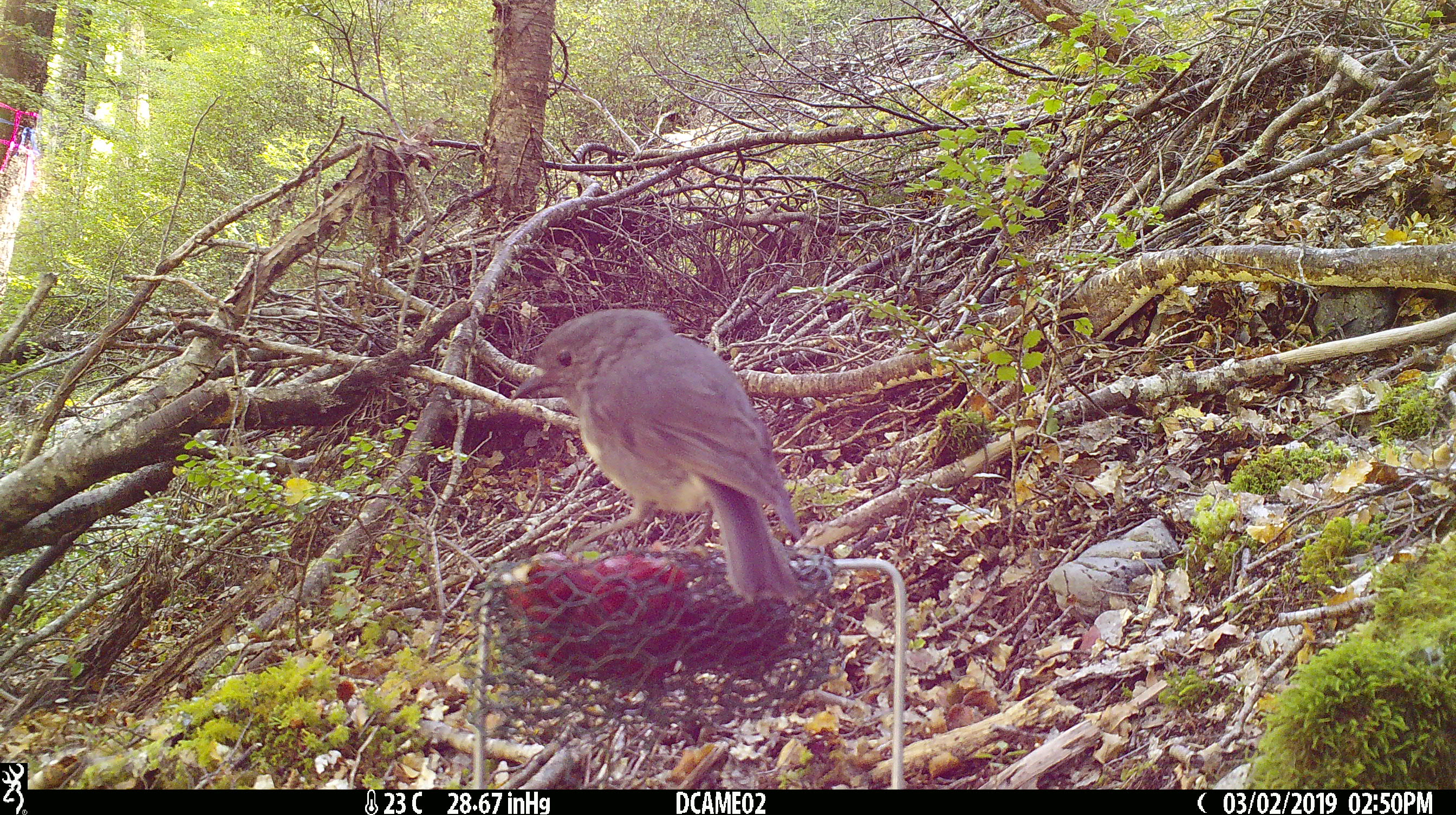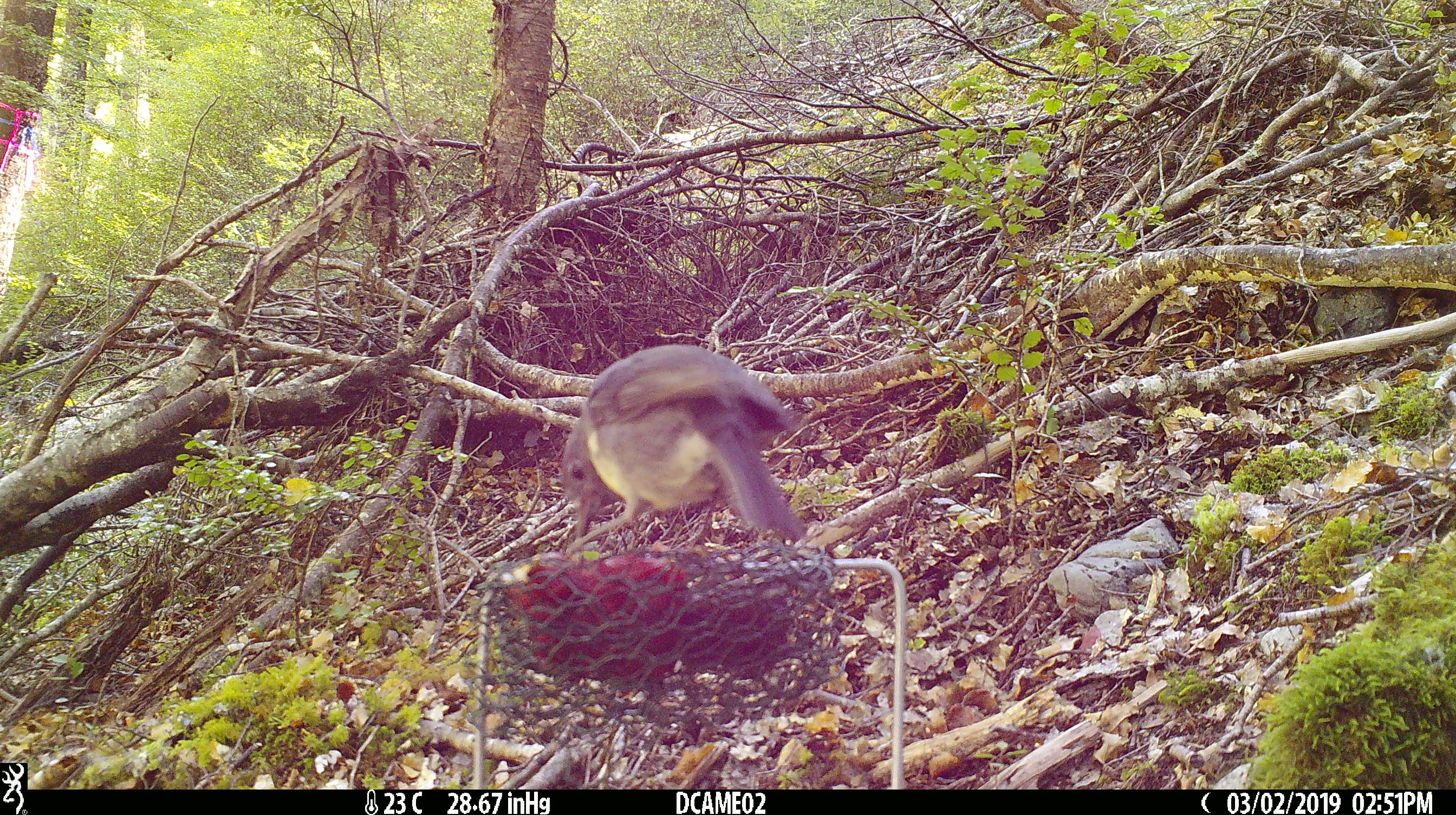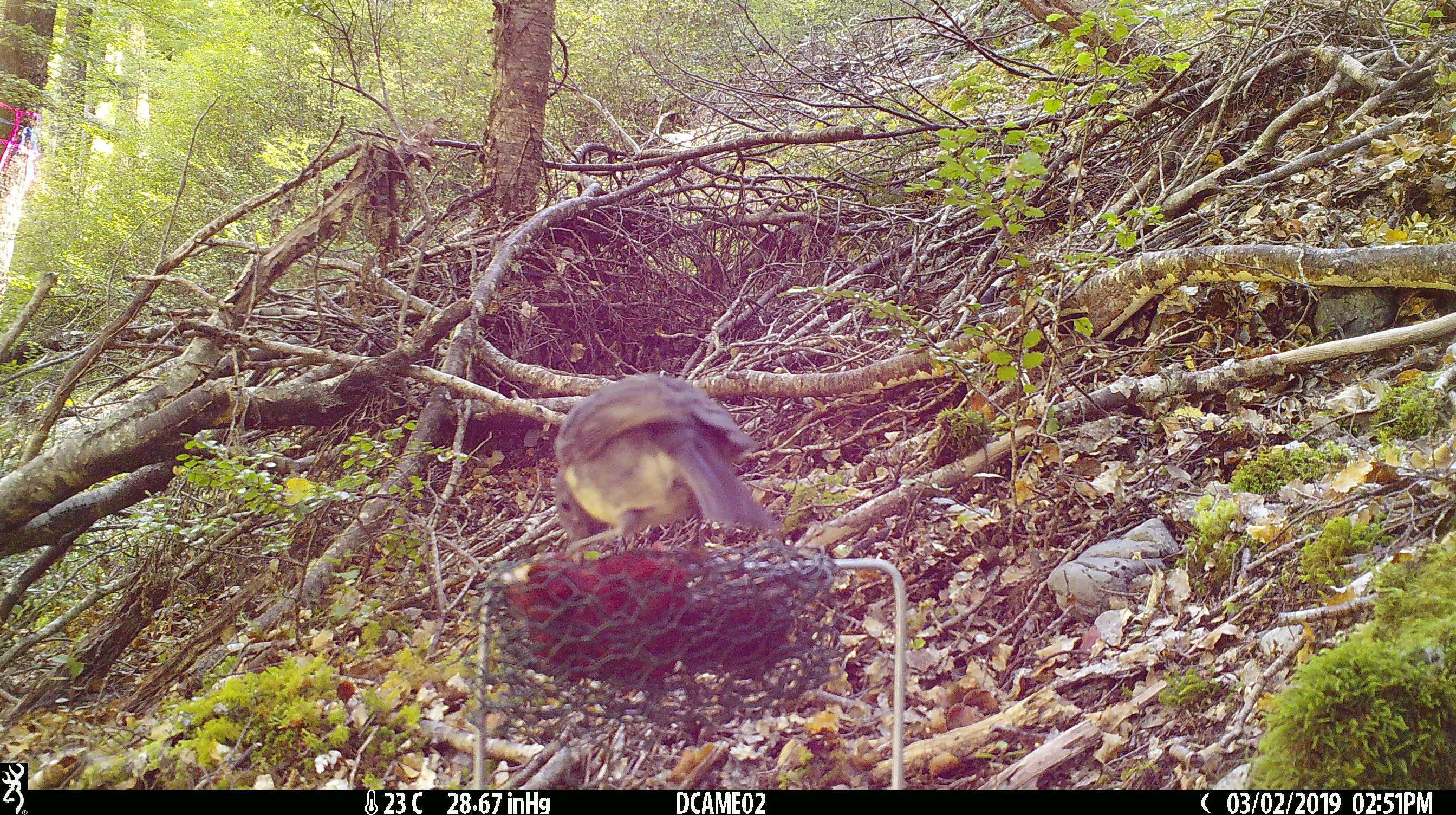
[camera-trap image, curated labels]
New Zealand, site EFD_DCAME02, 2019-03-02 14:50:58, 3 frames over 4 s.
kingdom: Animalia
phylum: Chordata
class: Aves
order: Passeriformes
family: Petroicidae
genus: Petroica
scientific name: Petroica australis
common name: new zealand robin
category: robin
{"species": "robin (new zealand robin) (Petroica australis)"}